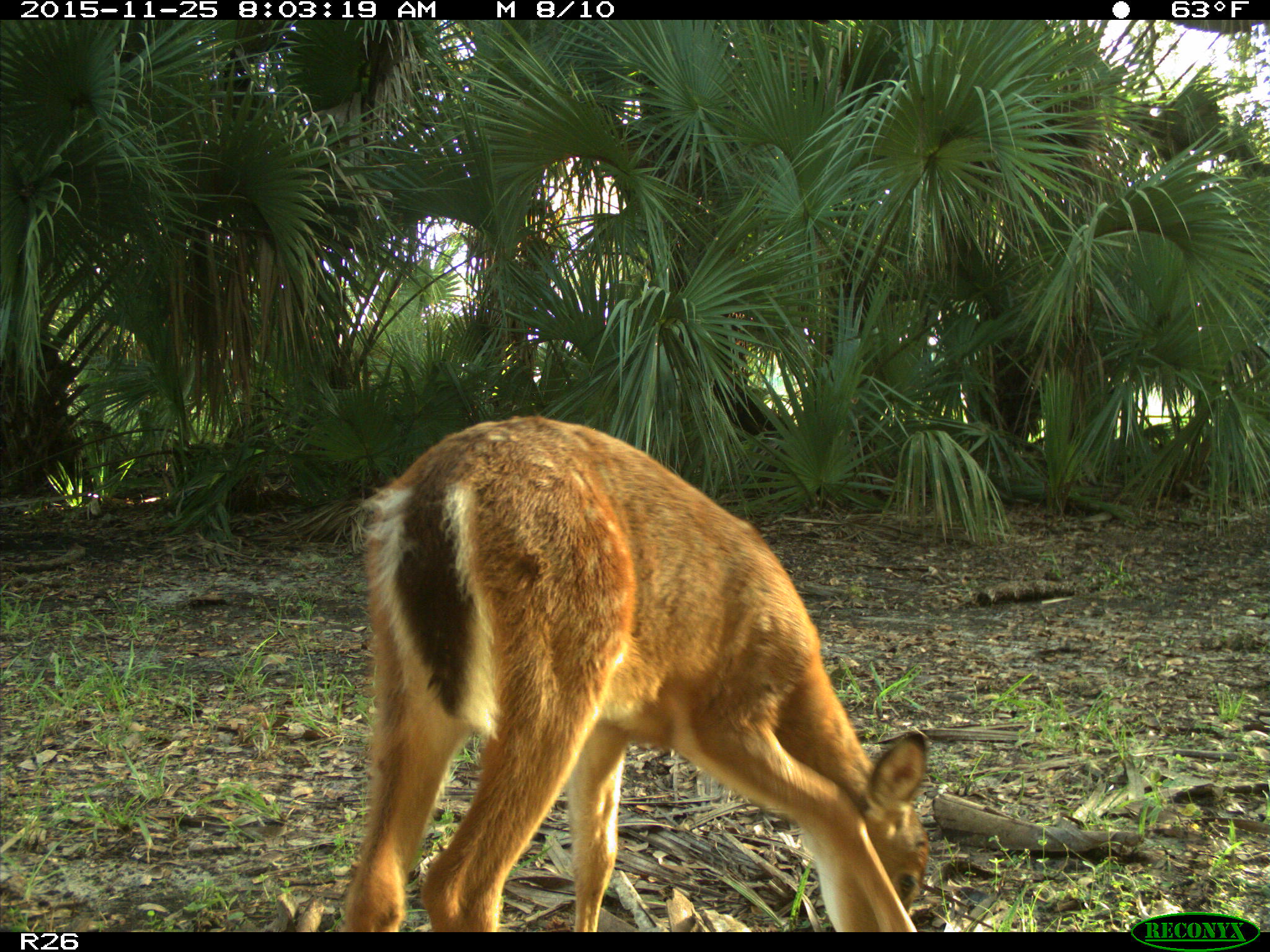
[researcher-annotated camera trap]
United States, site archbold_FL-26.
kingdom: Animalia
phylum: Chordata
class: Mammalia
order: Artiodactyla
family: Cervidae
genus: Odocoileus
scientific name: Odocoileus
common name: deer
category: unidentified deer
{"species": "unidentified deer (deer) (Odocoileus)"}